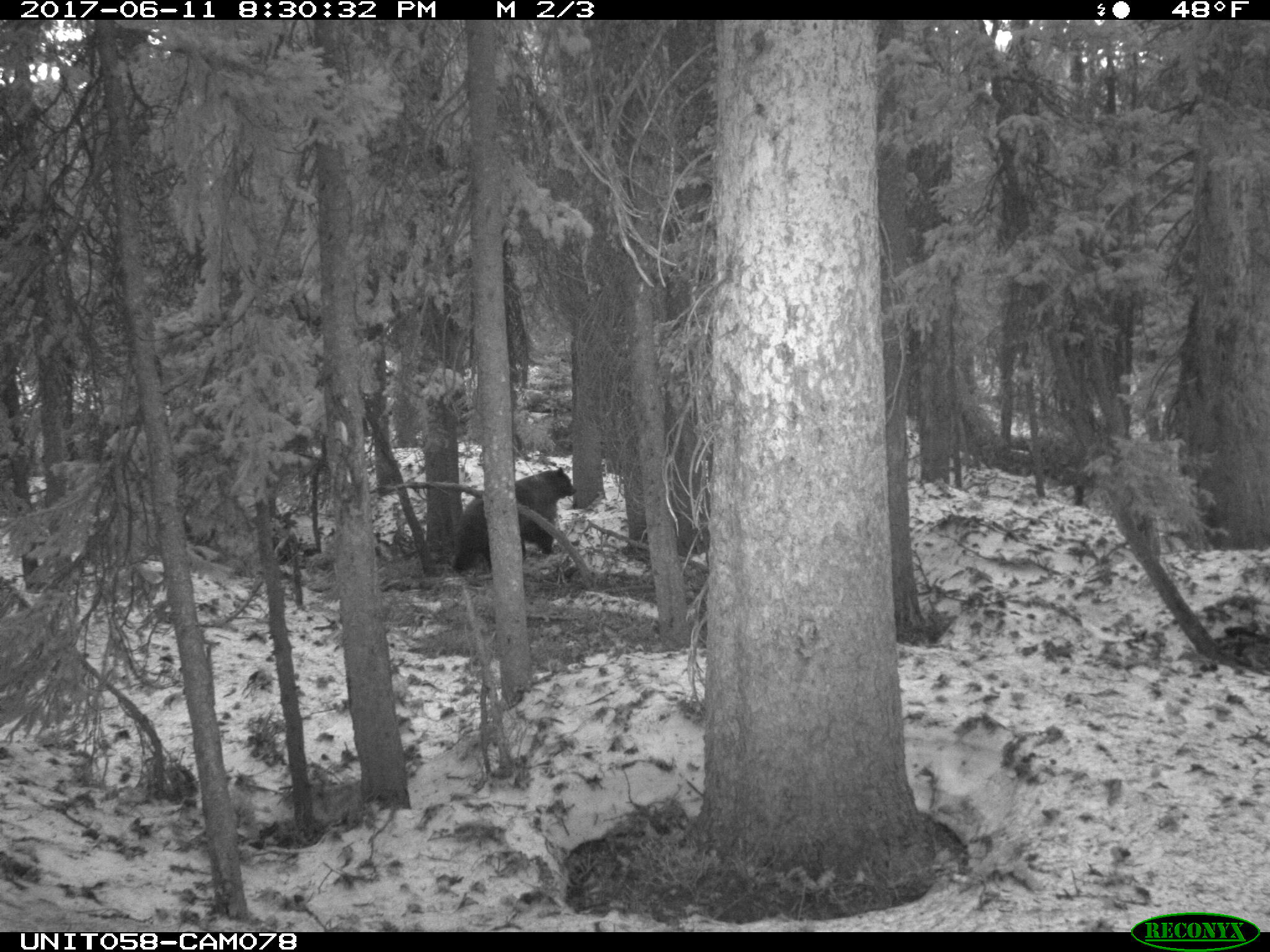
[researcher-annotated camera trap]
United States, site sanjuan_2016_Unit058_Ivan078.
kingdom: Animalia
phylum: Chordata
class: Mammalia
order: Carnivora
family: Ursidae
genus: Ursus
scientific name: Ursus americanus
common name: american black bear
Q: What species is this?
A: Ursus americanus (american black bear).